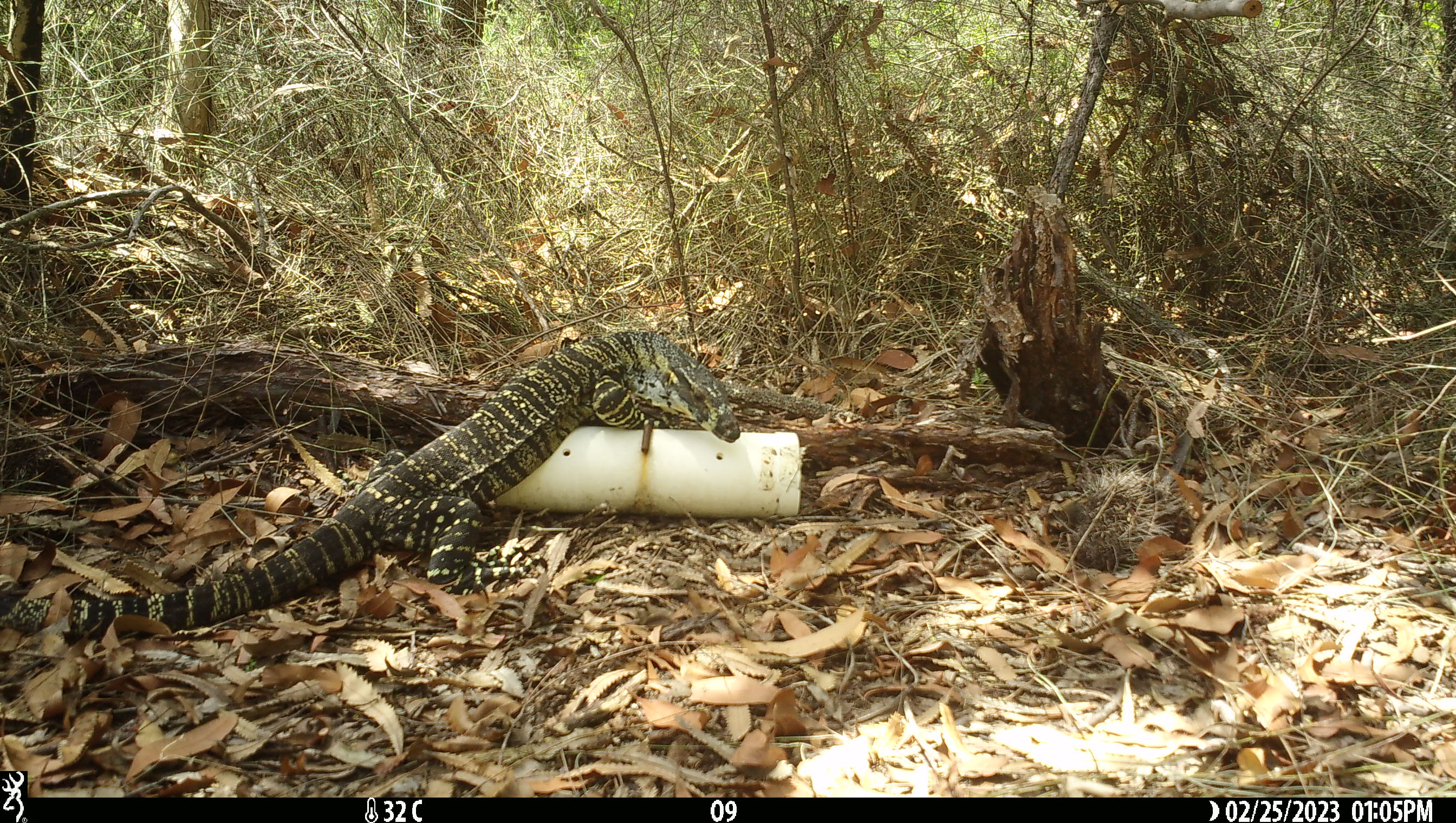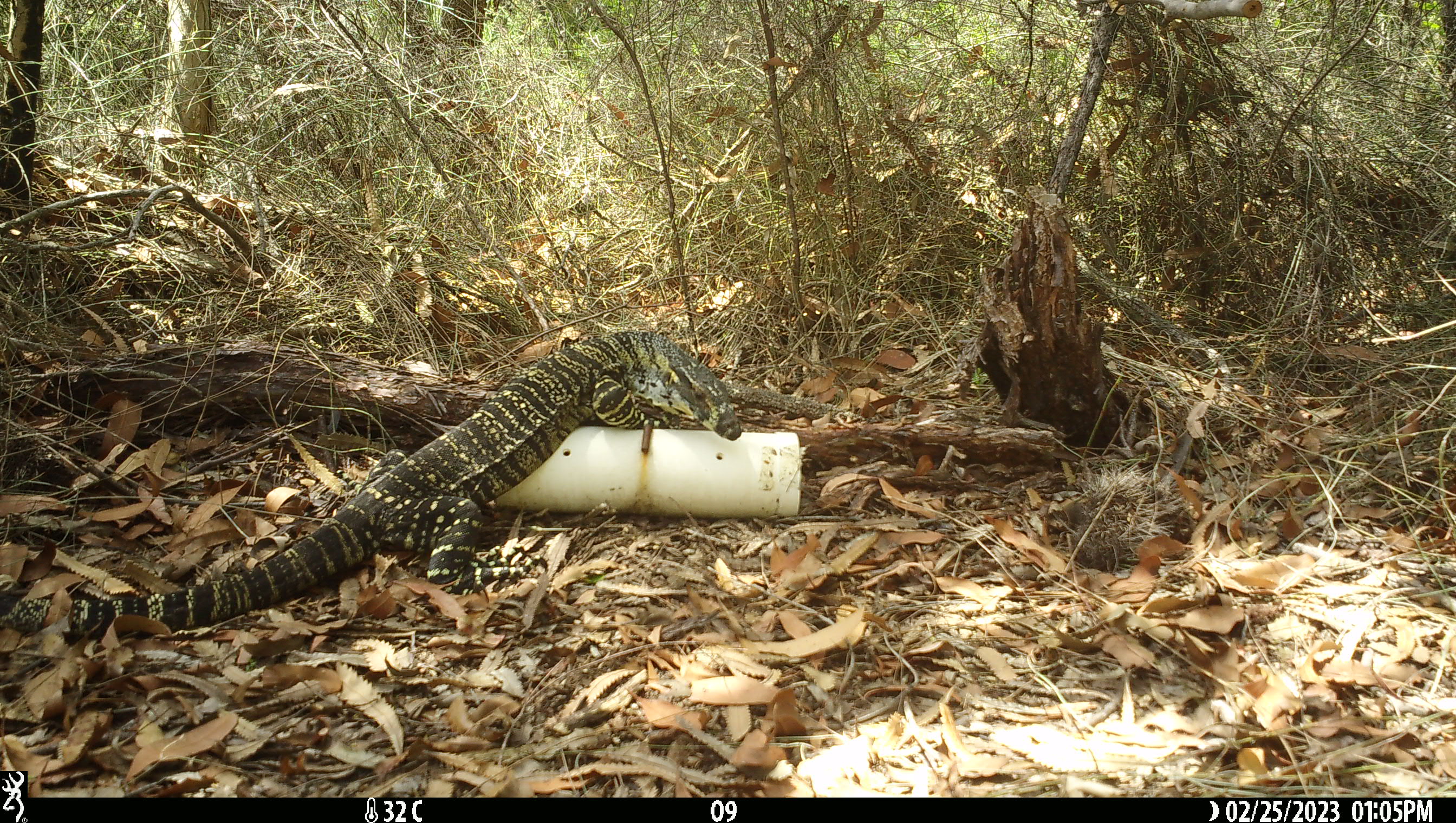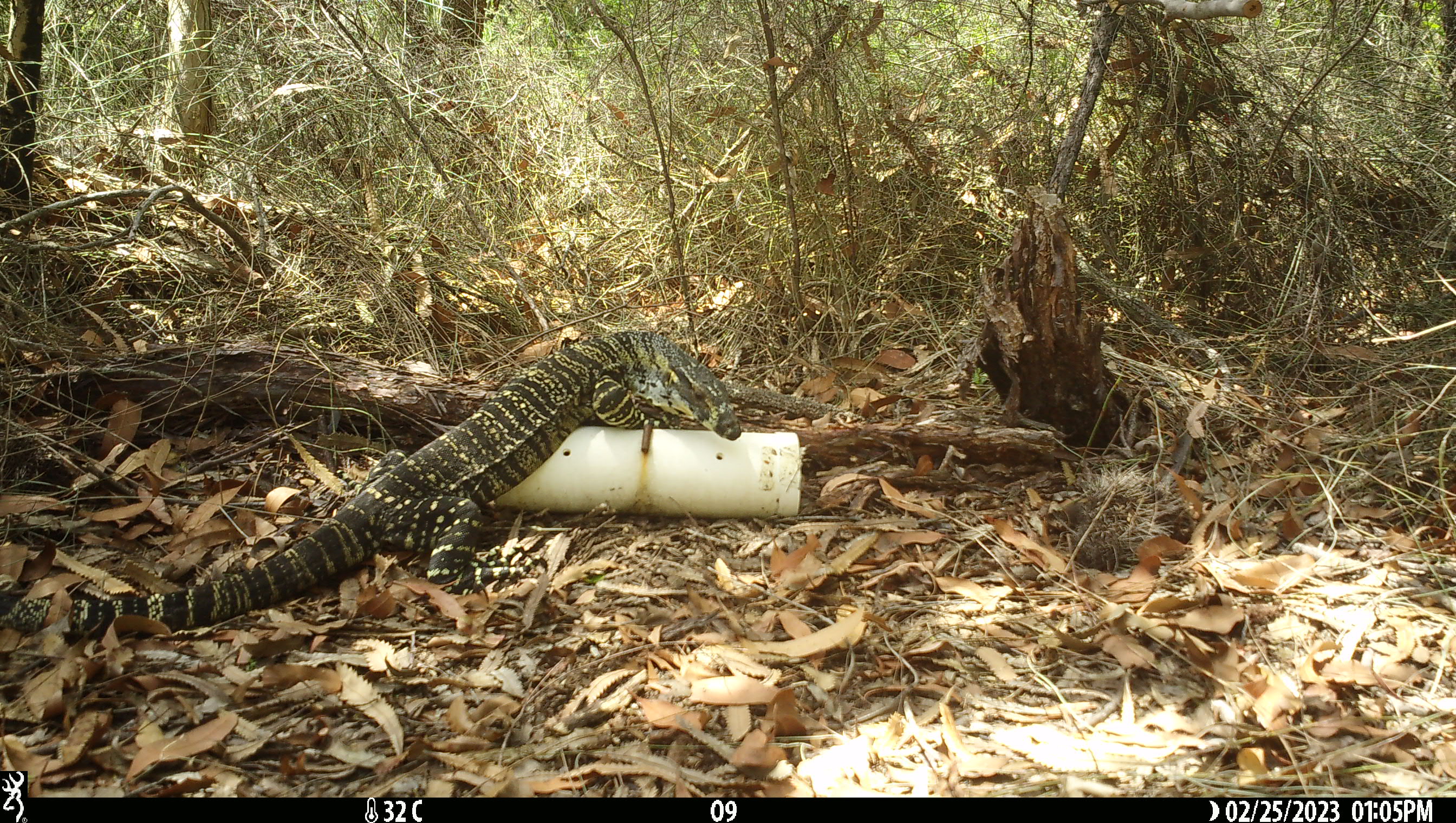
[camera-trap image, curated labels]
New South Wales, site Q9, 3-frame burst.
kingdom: Animalia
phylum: Chordata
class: Reptilia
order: Squamata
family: Varanidae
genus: Varanus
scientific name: Varanus varius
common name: lace monitor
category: goanna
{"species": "goanna (lace monitor) (Varanus varius)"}